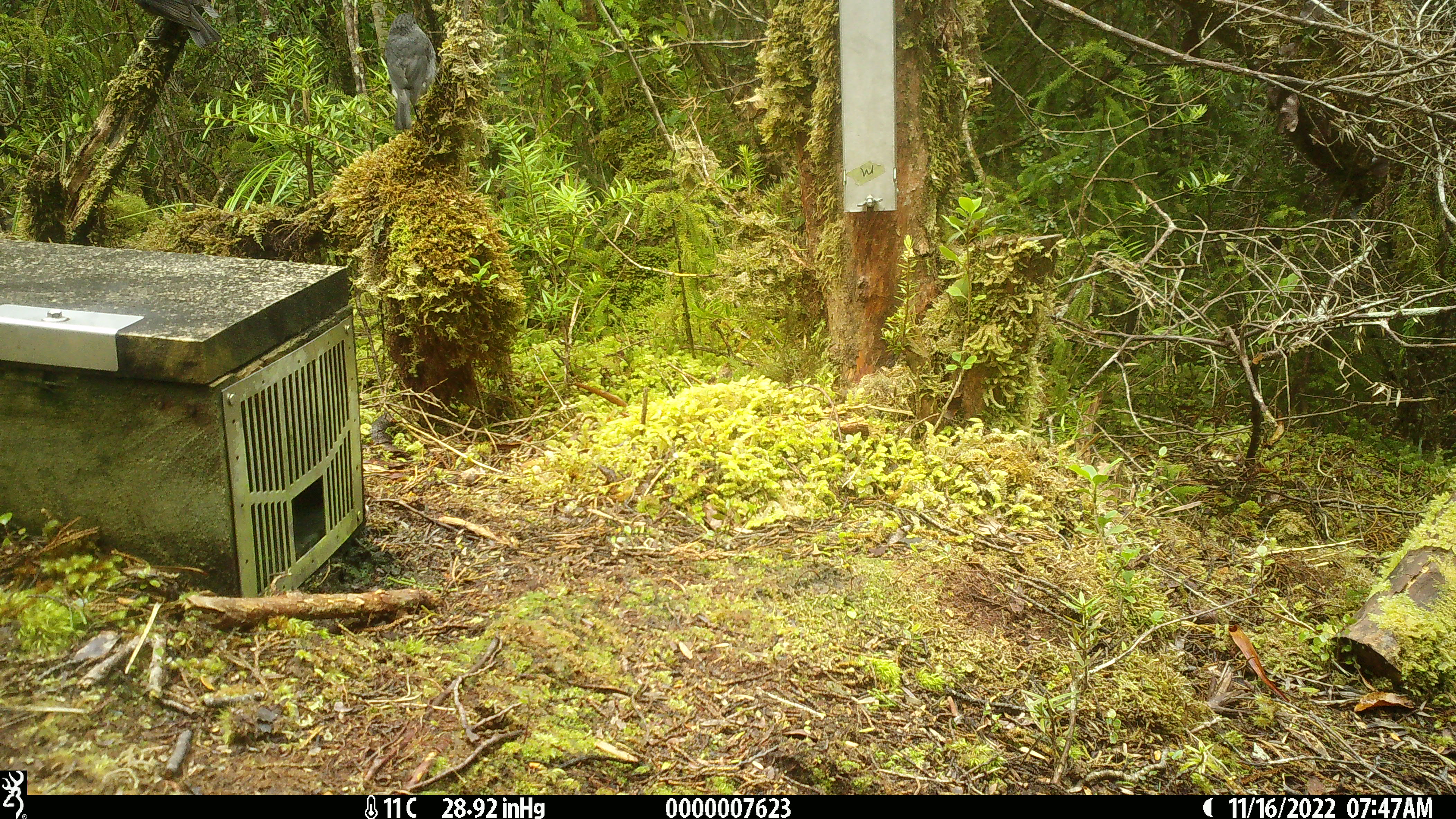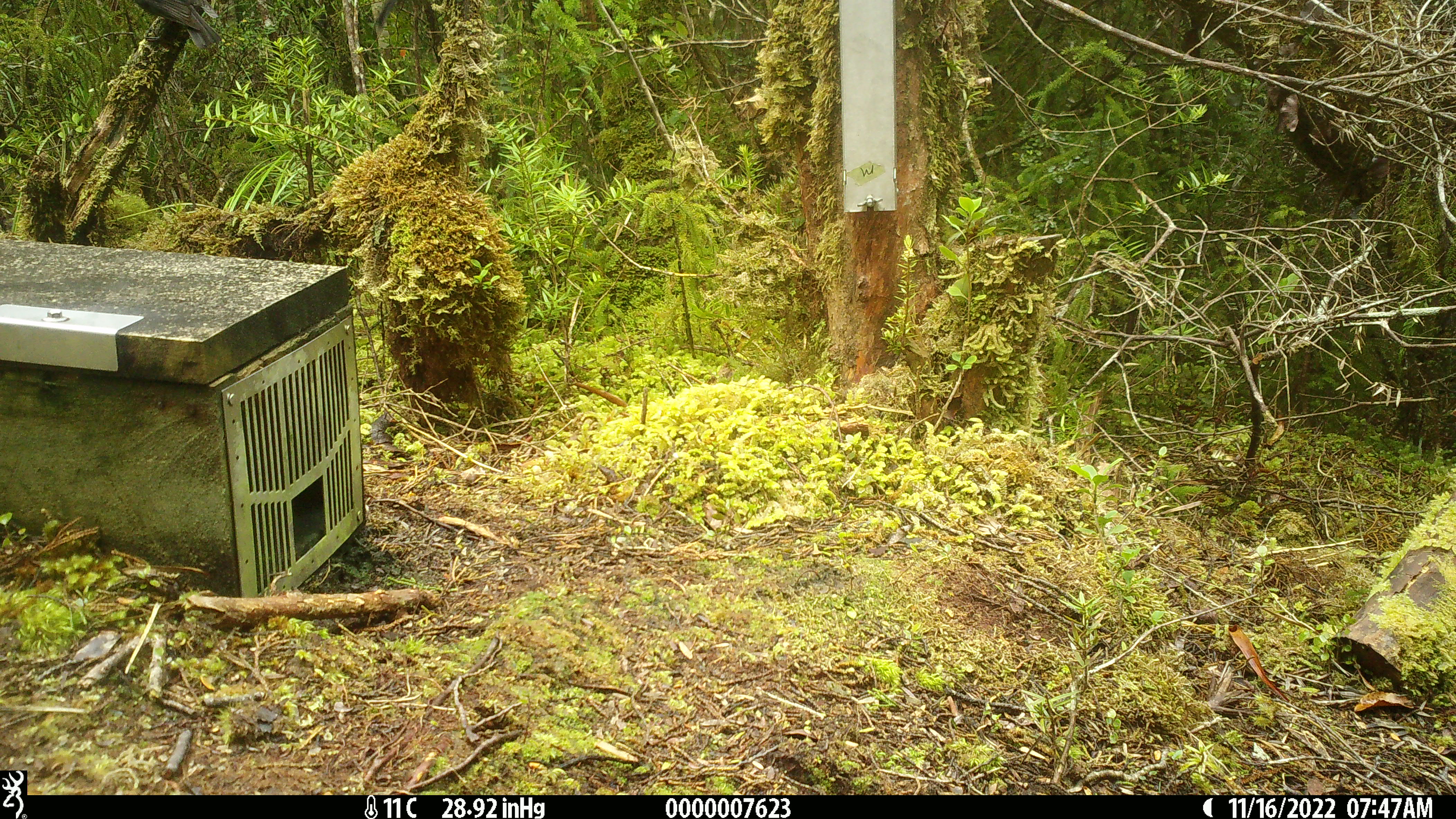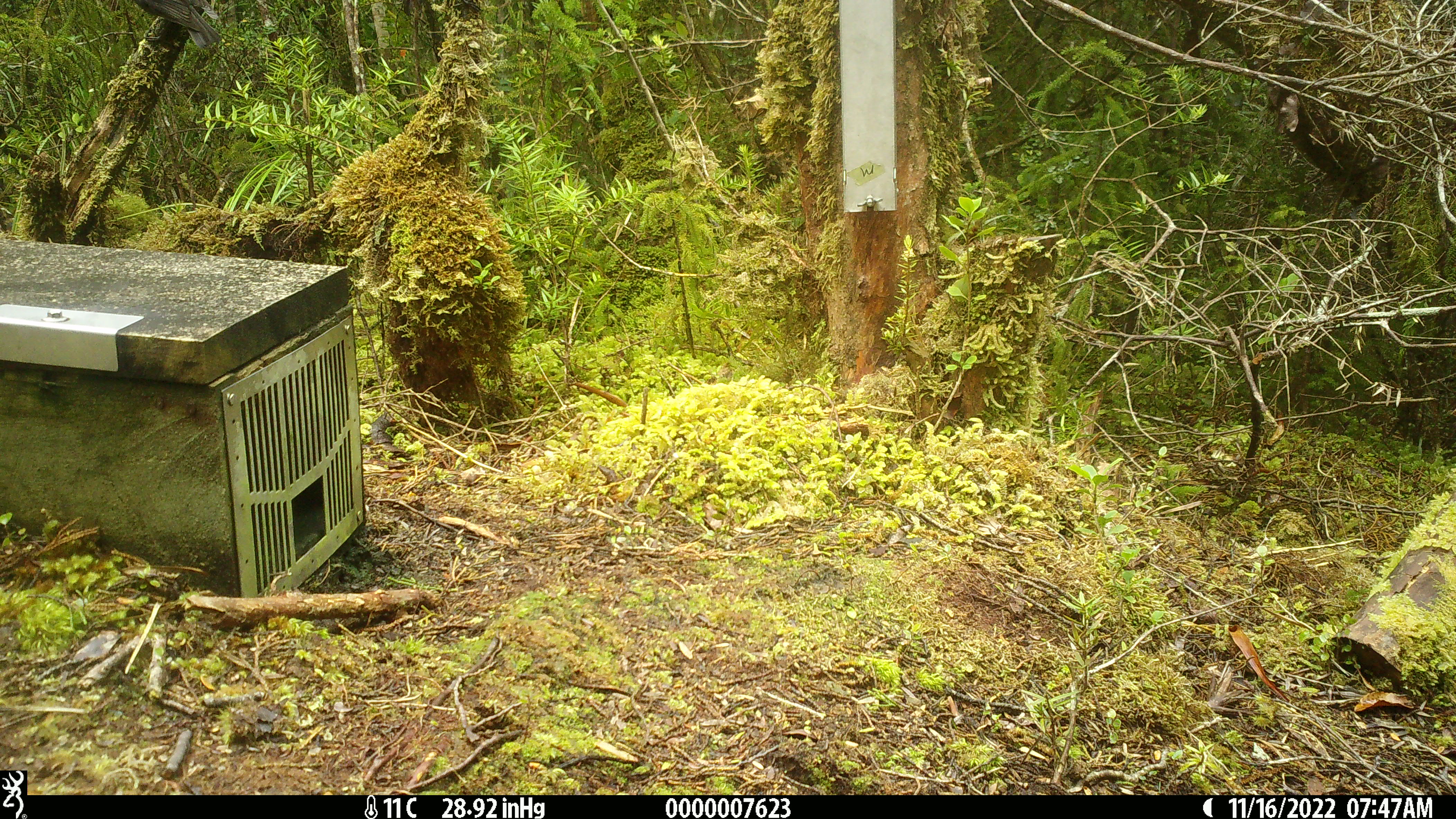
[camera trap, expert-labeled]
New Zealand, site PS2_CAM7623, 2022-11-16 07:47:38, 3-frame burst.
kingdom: Animalia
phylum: Chordata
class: Aves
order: Passeriformes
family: Petroicidae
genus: Petroica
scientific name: Petroica australis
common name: new zealand robin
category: robin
Robin (new zealand robin) (Petroica australis).